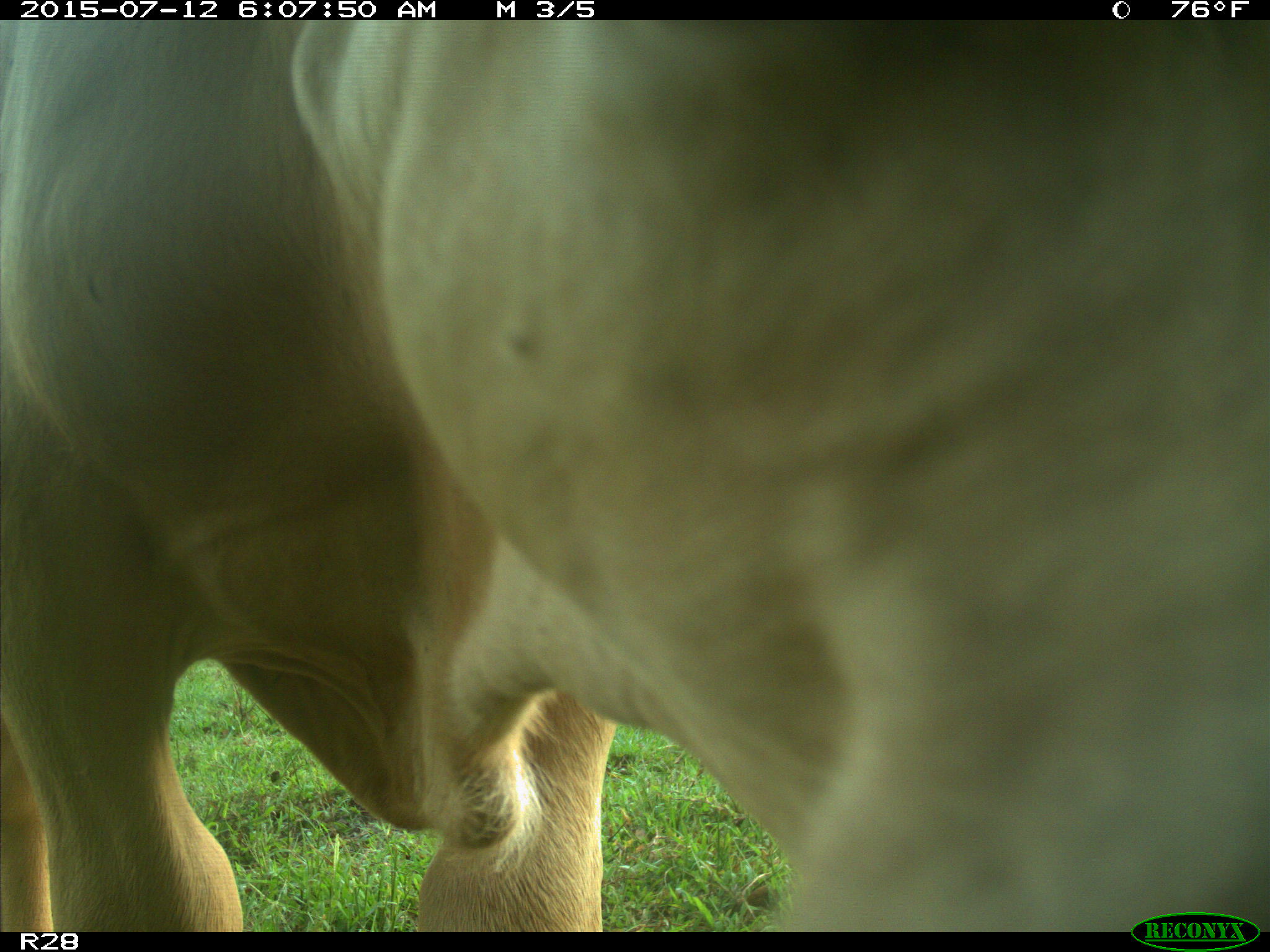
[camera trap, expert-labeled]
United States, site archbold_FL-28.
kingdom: Animalia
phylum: Chordata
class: Mammalia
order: Artiodactyla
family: Bovidae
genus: Bos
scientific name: Bos taurus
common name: domestic cow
Bos taurus (domestic cow).